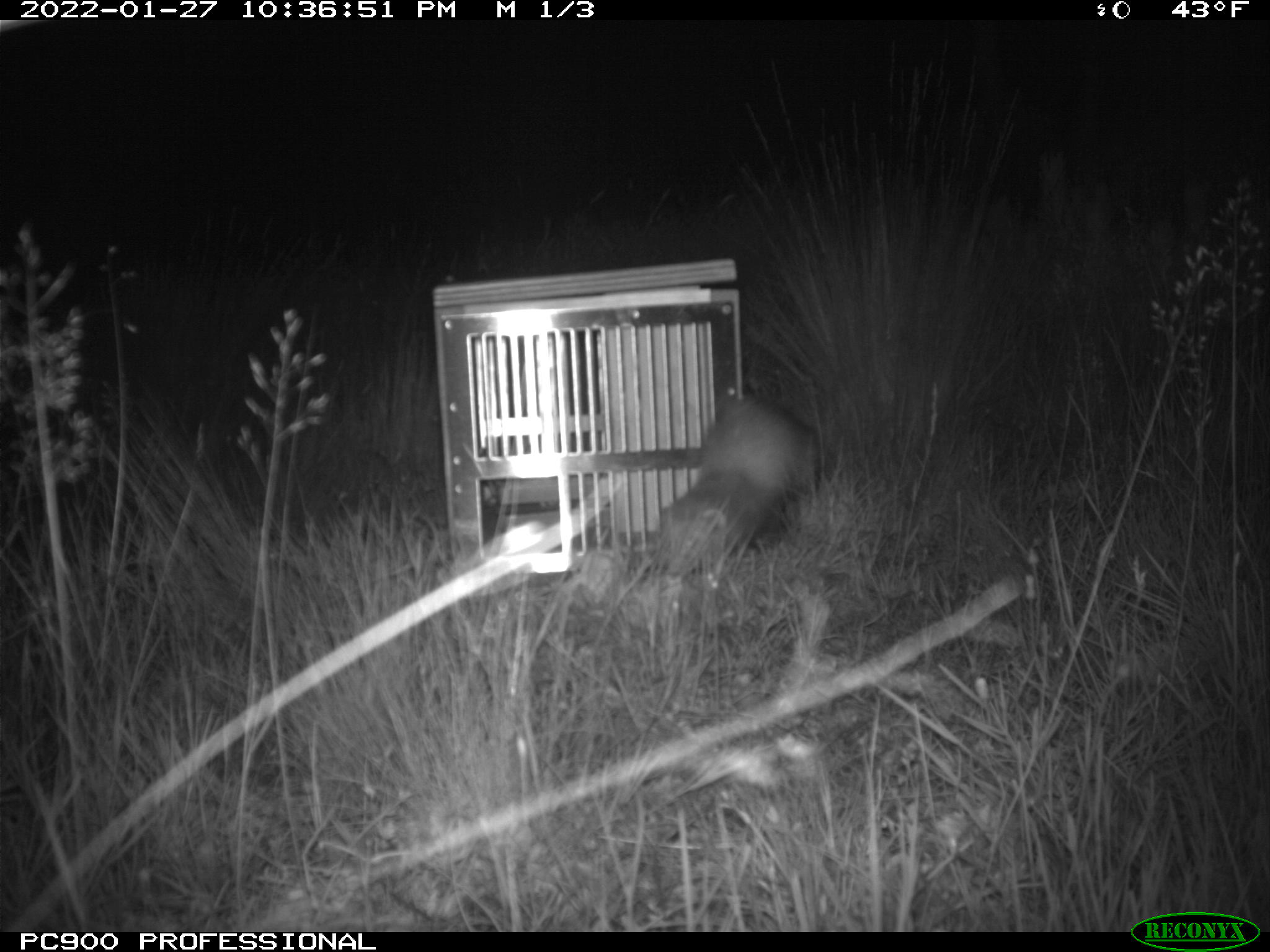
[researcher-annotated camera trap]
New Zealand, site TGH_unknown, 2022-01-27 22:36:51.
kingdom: Animalia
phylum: Chordata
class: Mammalia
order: Carnivora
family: Mustelidae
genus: Mustela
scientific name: Mustela furo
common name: ferret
Ferret (Mustela furo).